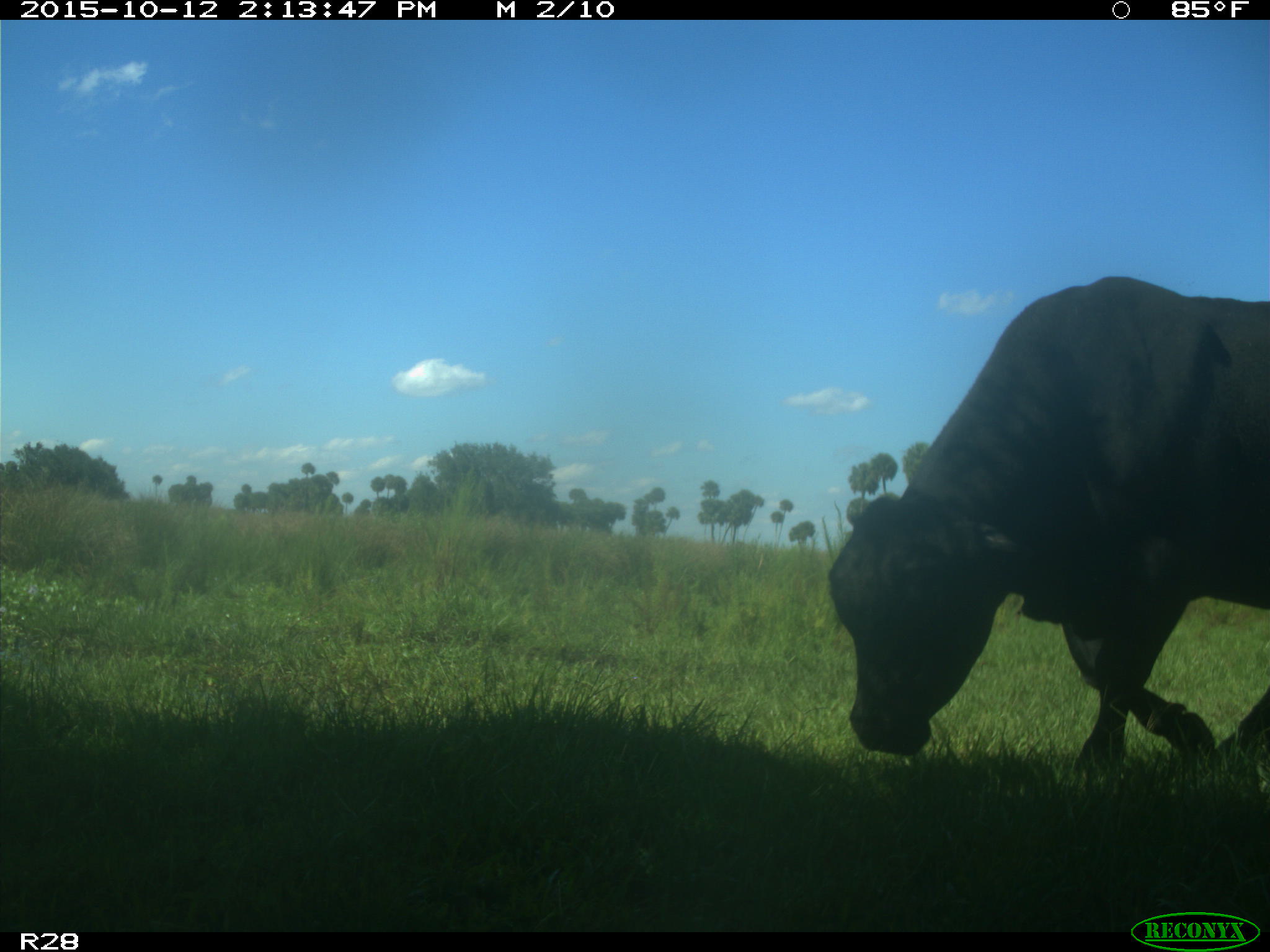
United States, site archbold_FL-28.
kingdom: Animalia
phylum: Chordata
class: Mammalia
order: Artiodactyla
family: Bovidae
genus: Bos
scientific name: Bos taurus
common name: domestic cow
Bos taurus (domestic cow).